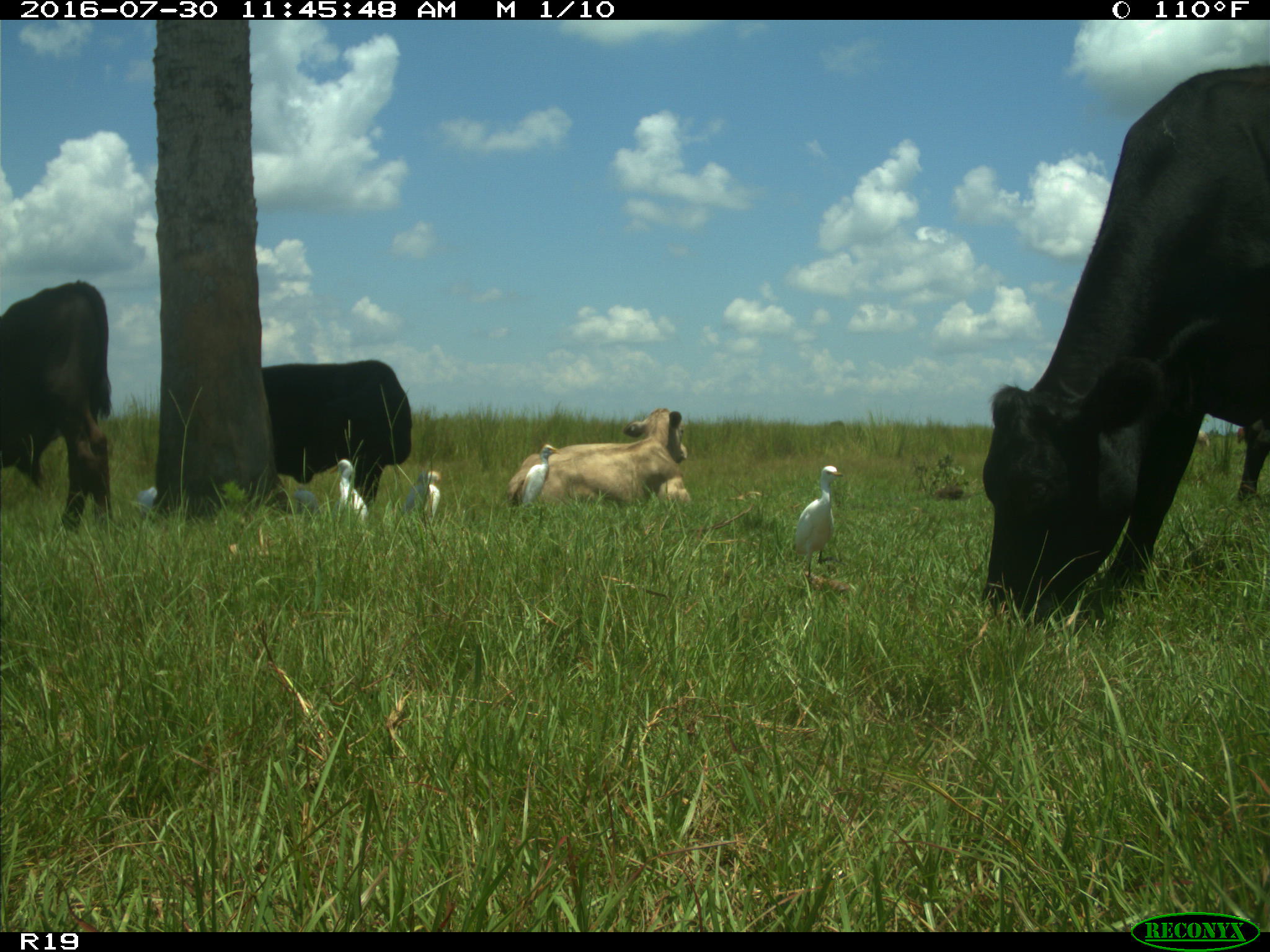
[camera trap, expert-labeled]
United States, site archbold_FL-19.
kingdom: Animalia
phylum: Chordata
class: Mammalia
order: Artiodactyla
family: Bovidae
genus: Bos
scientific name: Bos taurus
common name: domestic cow